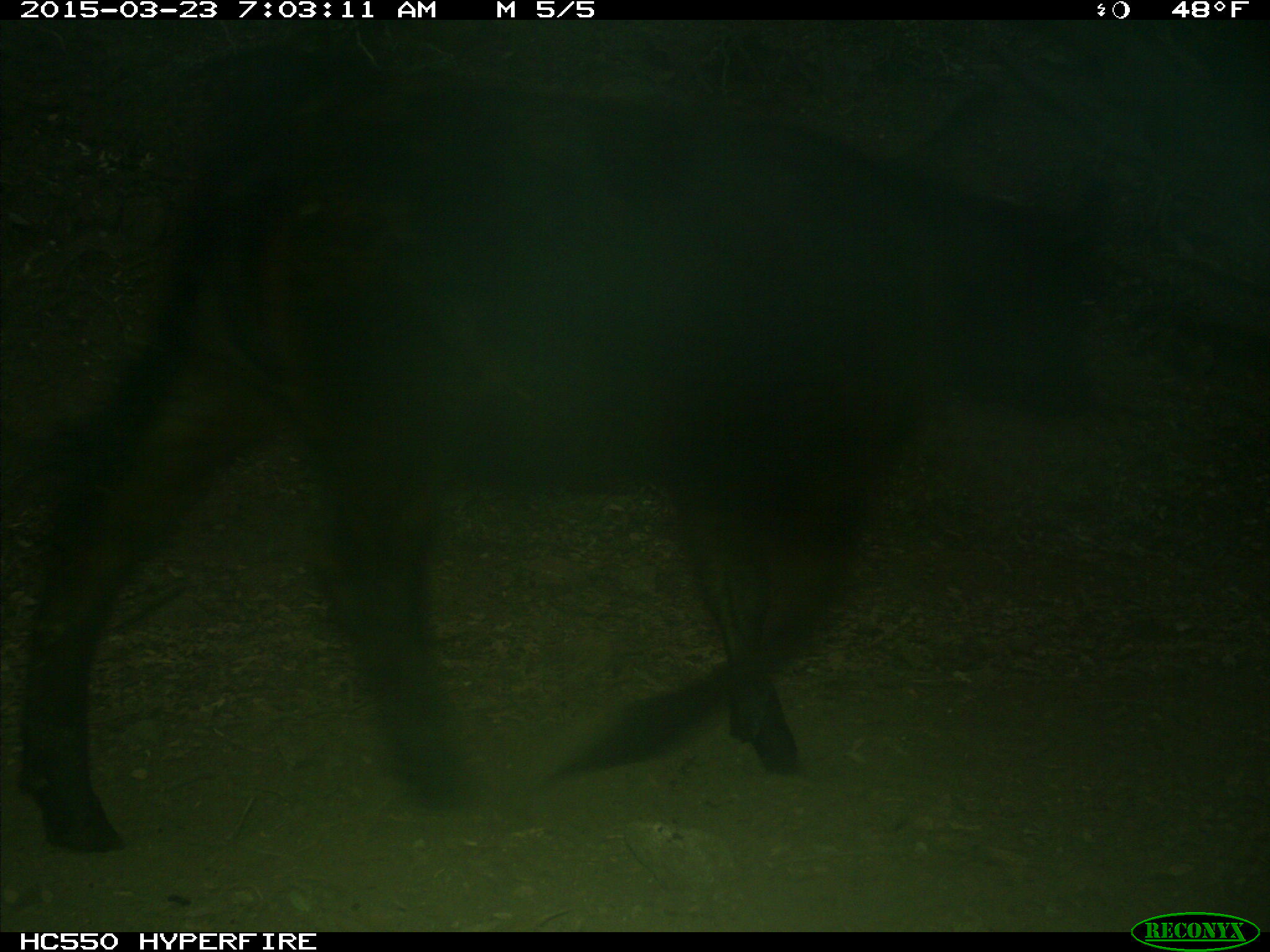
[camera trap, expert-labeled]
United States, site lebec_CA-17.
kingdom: Animalia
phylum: Chordata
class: Mammalia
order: Artiodactyla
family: Bovidae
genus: Bos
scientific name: Bos taurus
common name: domestic cow